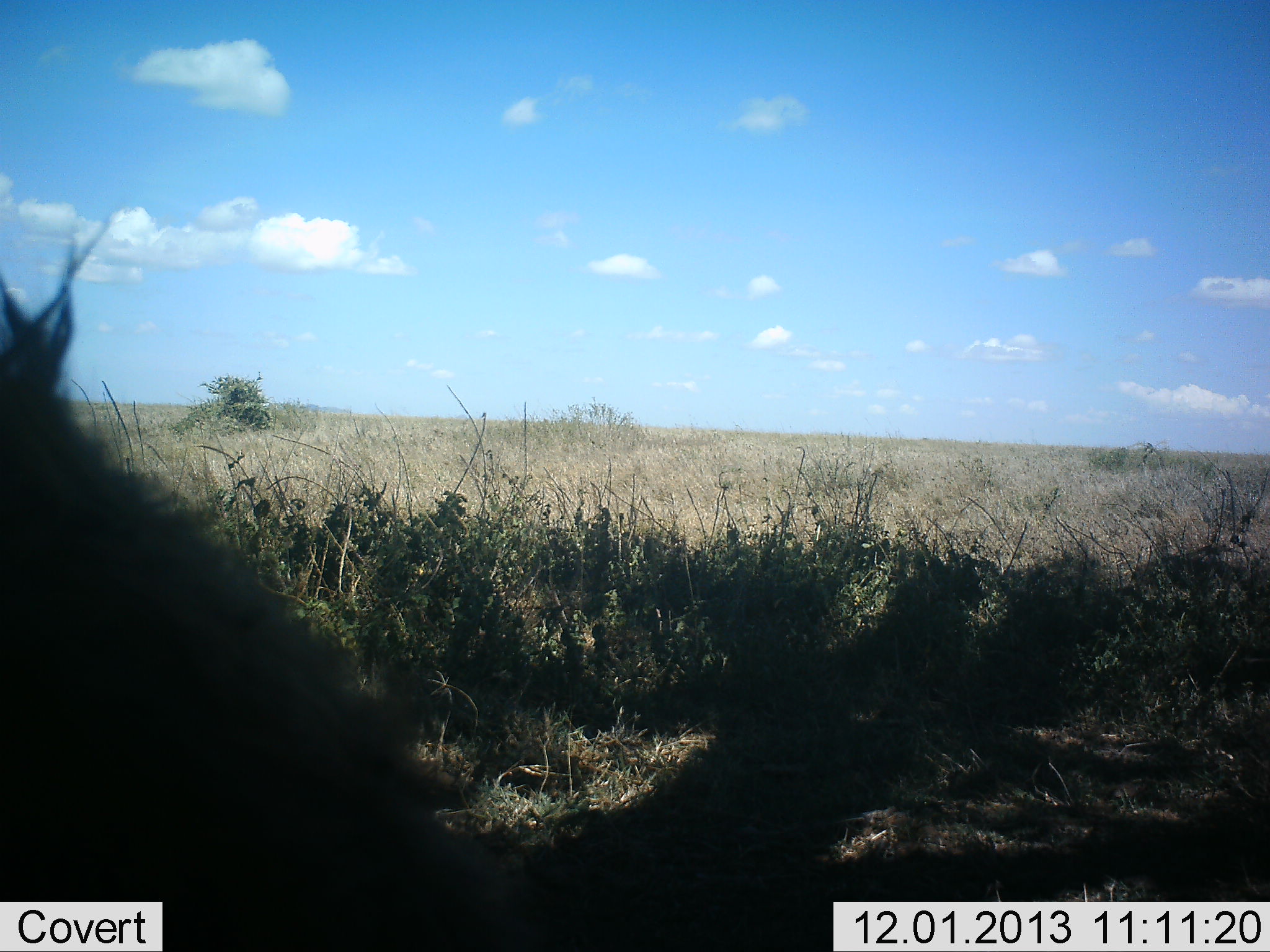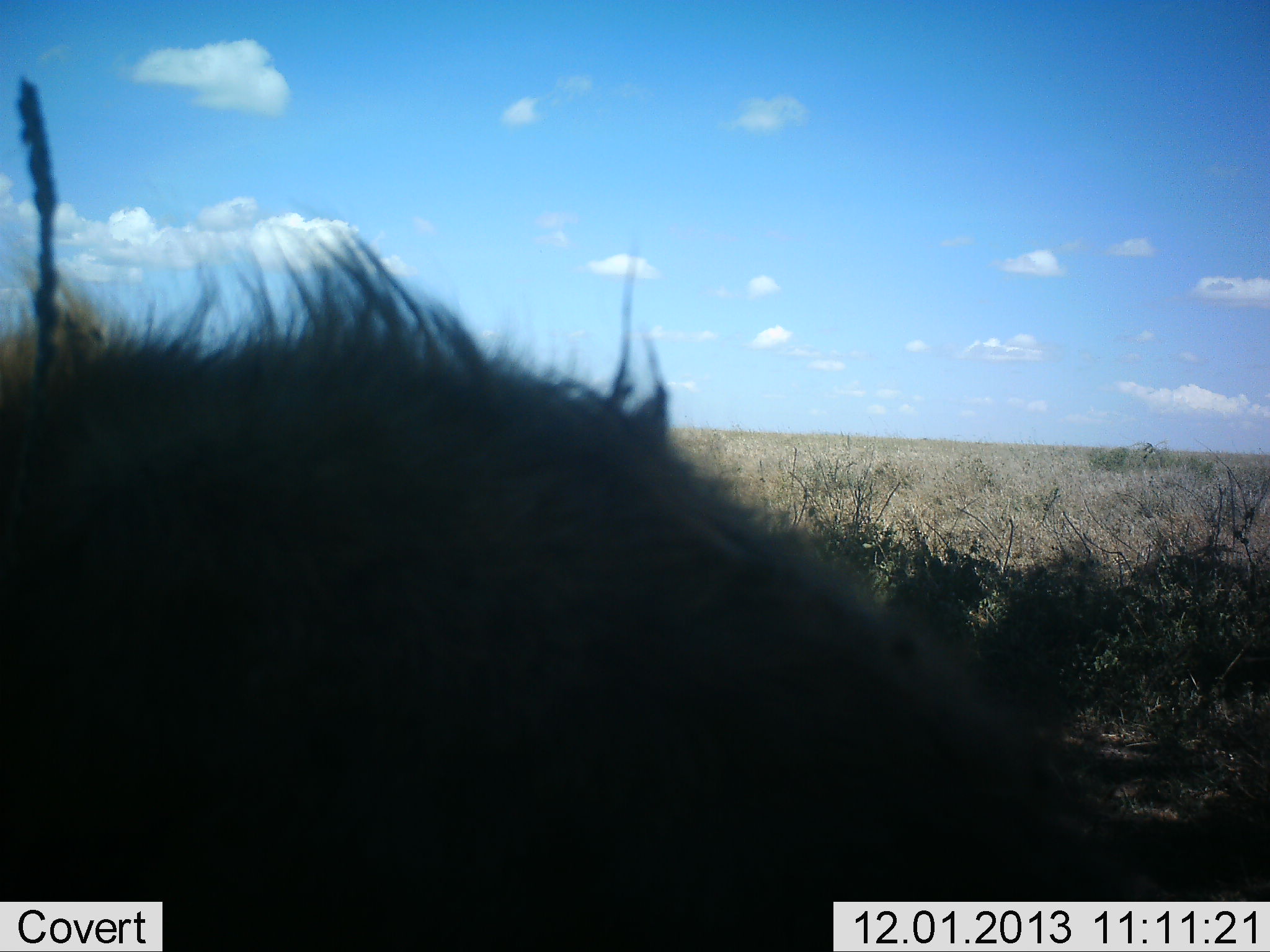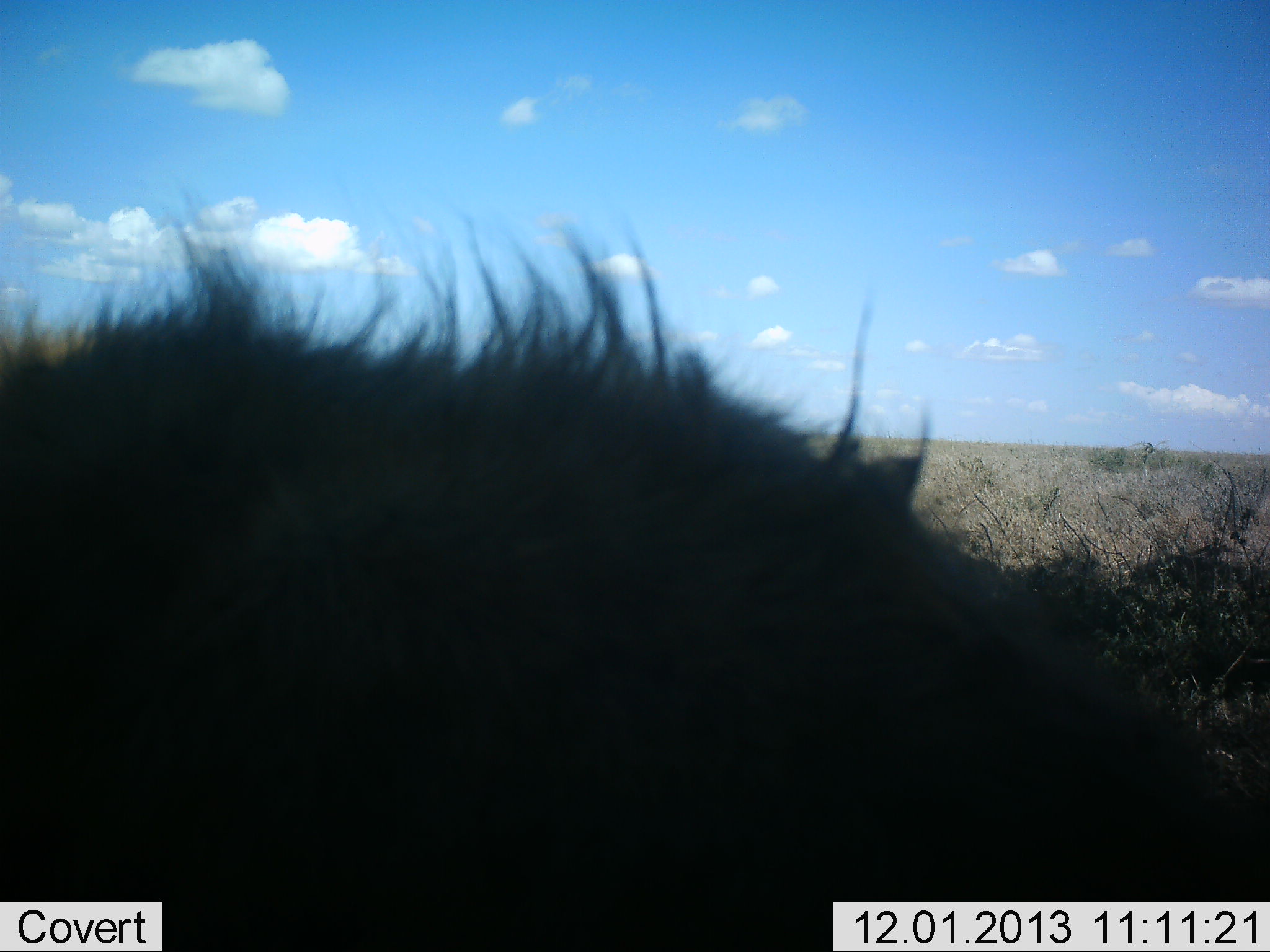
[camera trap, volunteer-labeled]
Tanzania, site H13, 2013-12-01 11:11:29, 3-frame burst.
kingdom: Animalia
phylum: Chordata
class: Mammalia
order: Artiodactyla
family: Bovidae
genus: Connochaetes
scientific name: Connochaetes taurinus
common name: blue wildebeest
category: wildebeest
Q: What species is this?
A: Wildebeest (blue wildebeest) (Connochaetes taurinus).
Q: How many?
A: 1.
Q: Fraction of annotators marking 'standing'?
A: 12%.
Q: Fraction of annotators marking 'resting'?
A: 0%.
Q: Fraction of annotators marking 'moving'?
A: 62%.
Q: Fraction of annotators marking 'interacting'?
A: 0%.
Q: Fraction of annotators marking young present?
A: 0%.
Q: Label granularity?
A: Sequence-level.